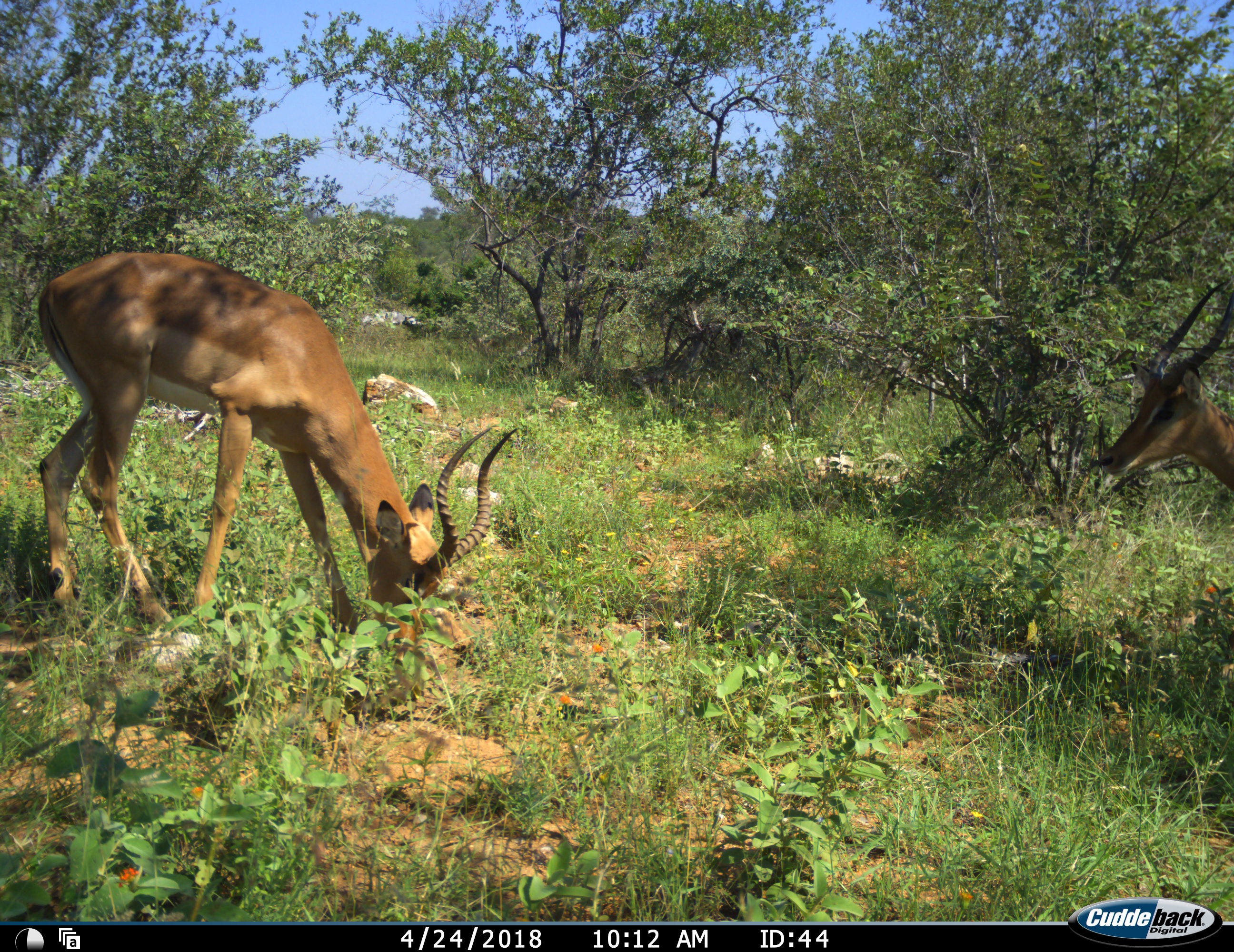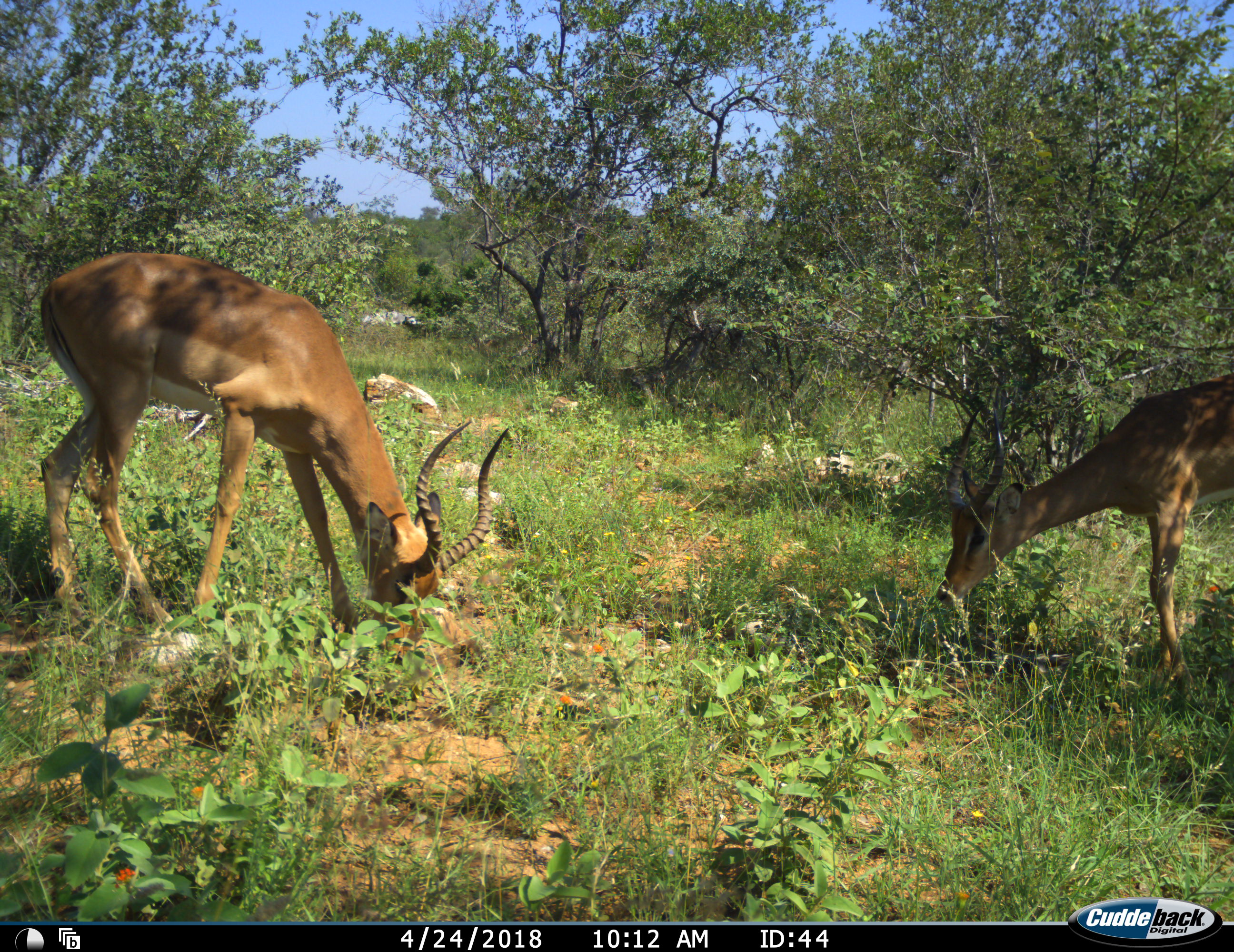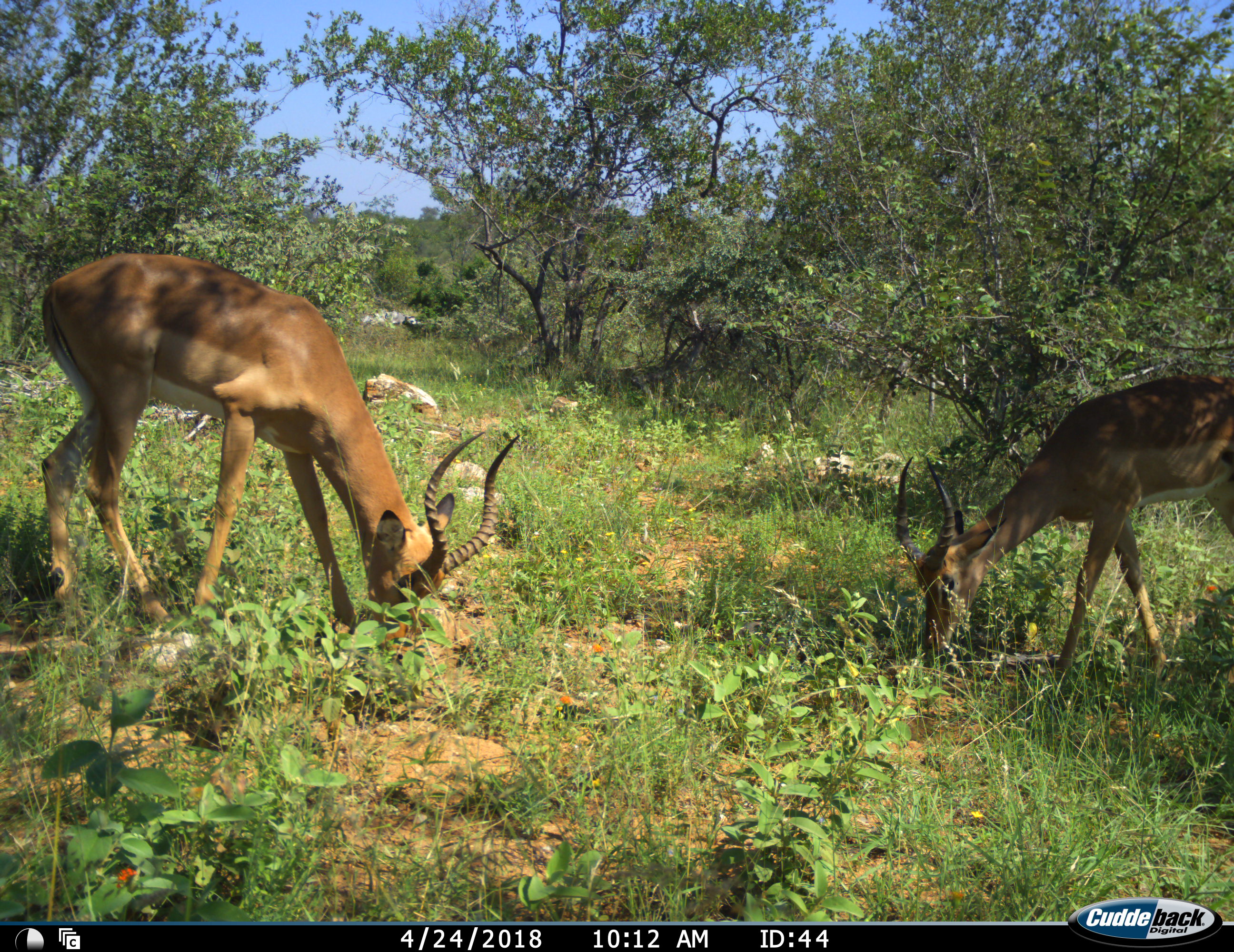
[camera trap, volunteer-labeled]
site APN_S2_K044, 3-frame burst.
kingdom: Animalia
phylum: Chordata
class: Mammalia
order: Artiodactyla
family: Bovidae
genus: Aepyceros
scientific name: Aepyceros melampus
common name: impala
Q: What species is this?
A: Impala (Aepyceros melampus).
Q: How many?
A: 2.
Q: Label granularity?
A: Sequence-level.